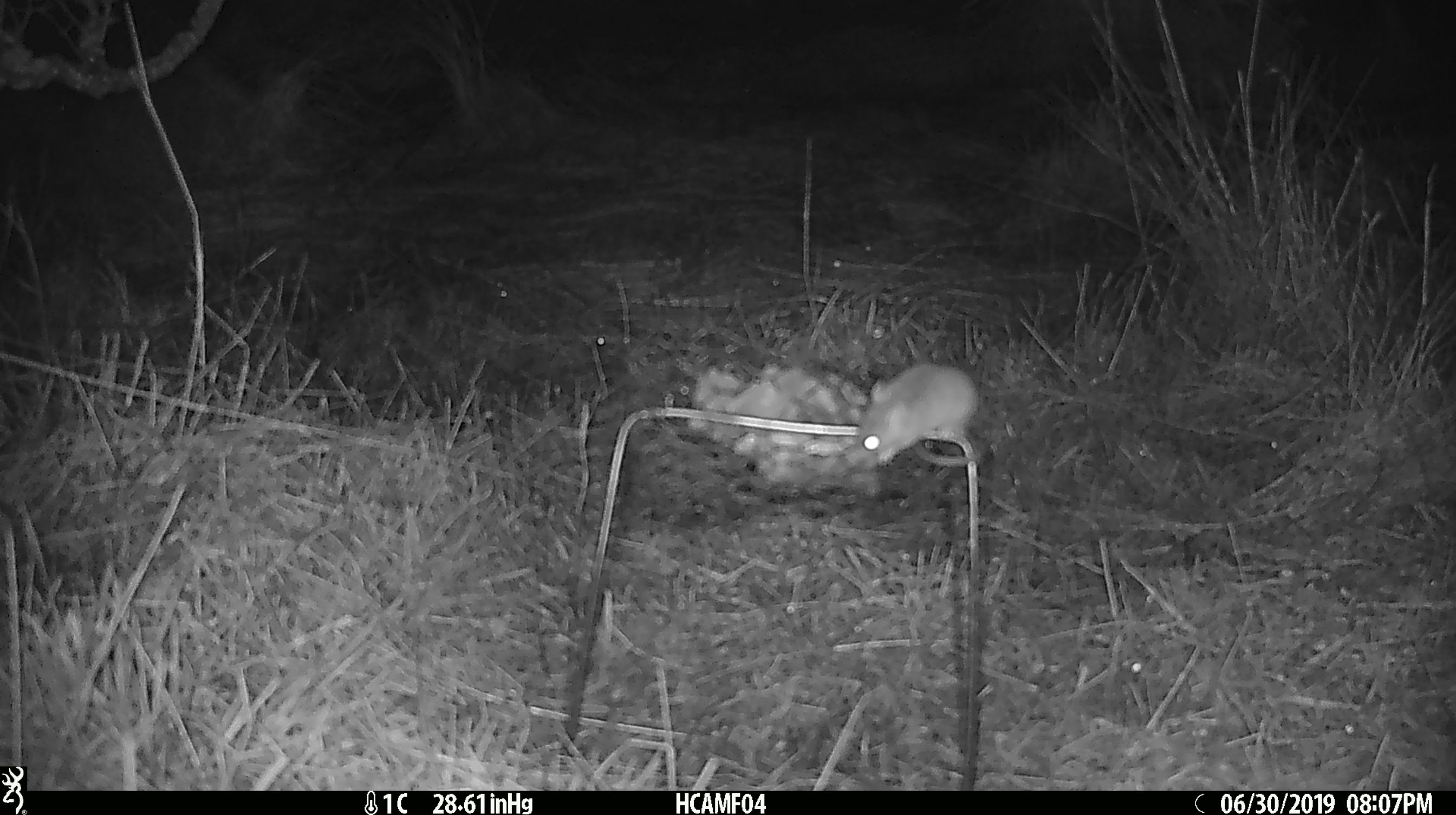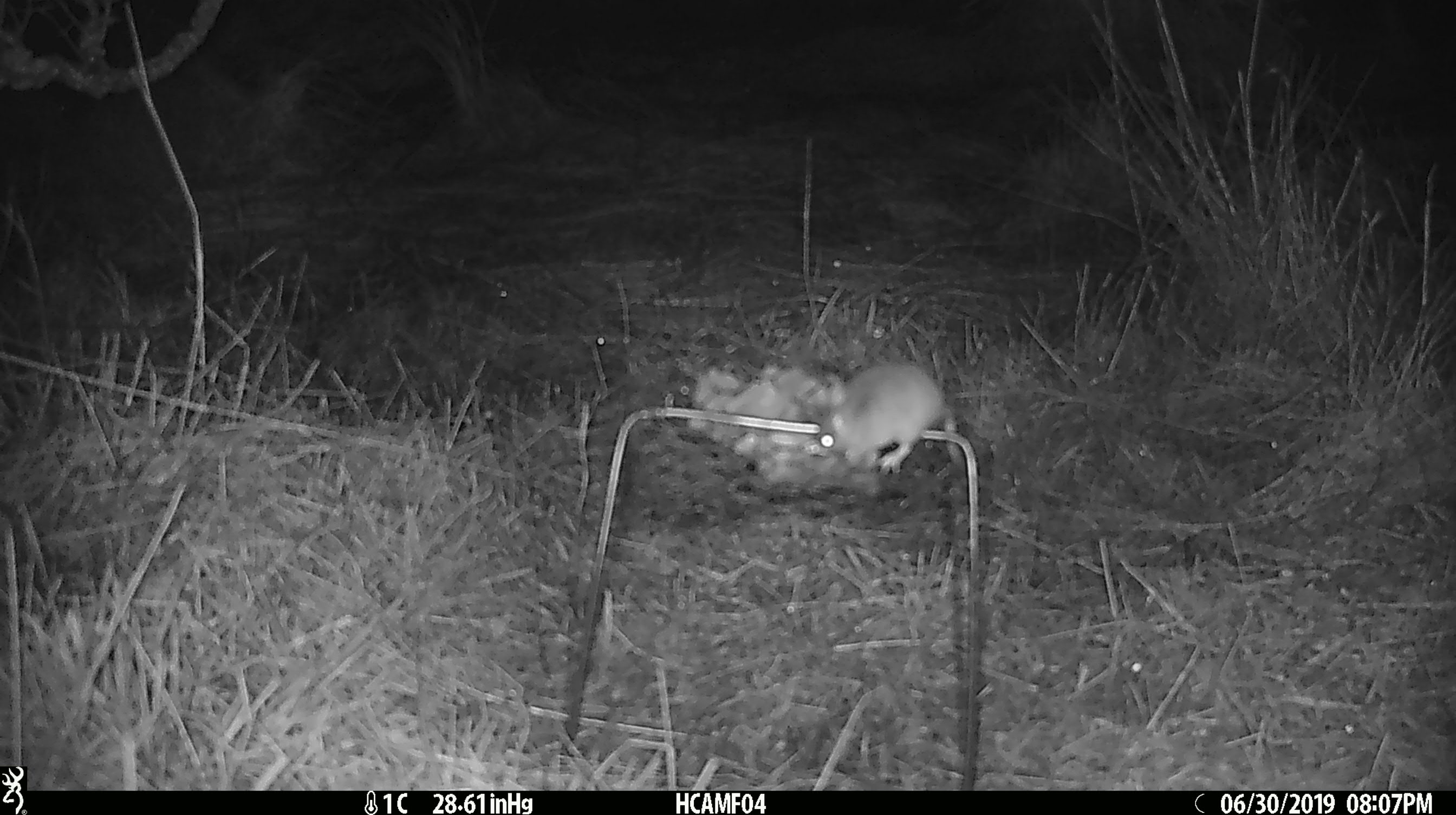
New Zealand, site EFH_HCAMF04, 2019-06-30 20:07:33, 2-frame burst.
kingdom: Animalia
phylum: Chordata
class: Mammalia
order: Rodentia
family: Muridae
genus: Mus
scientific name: Mus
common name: mouse